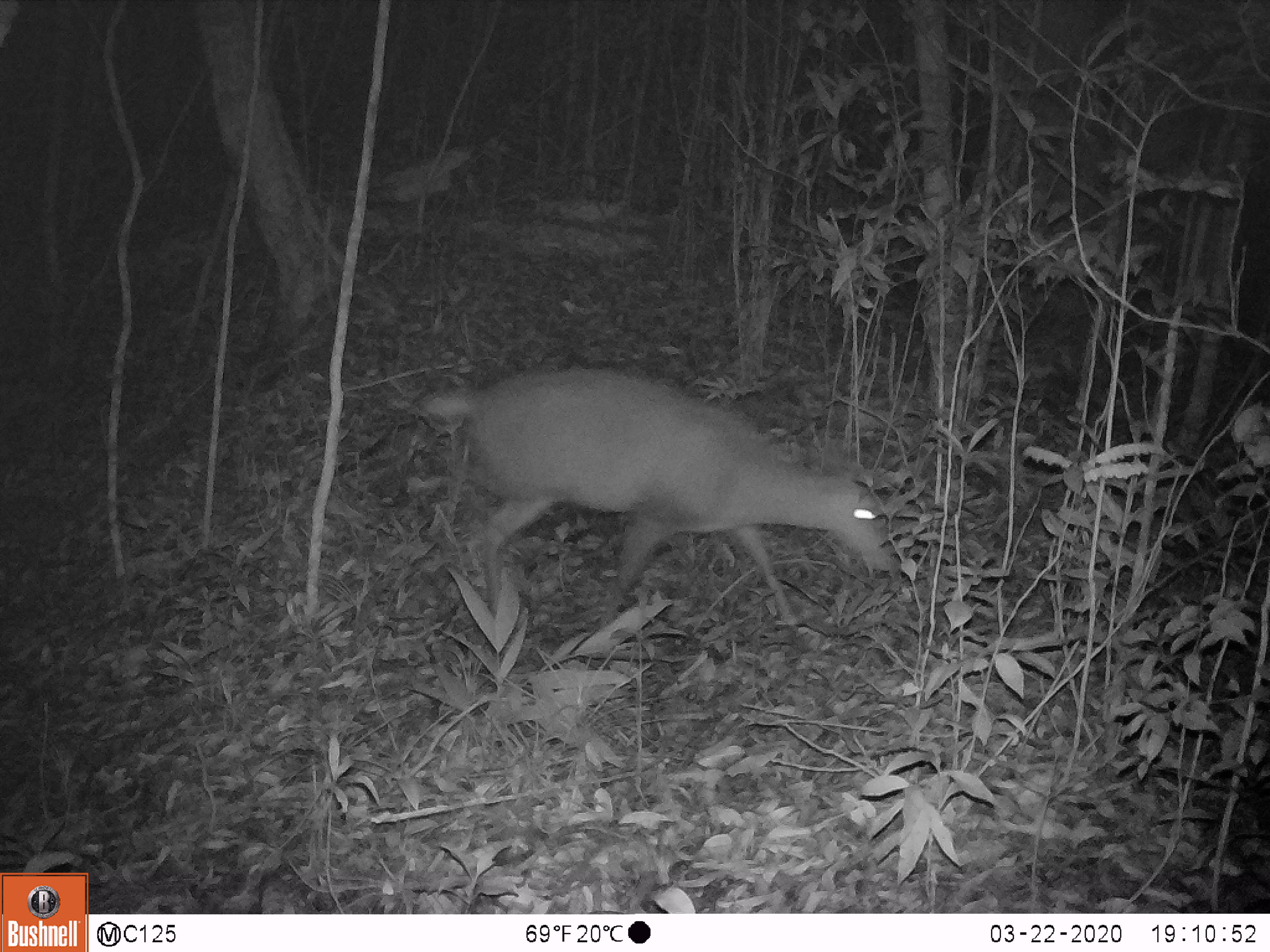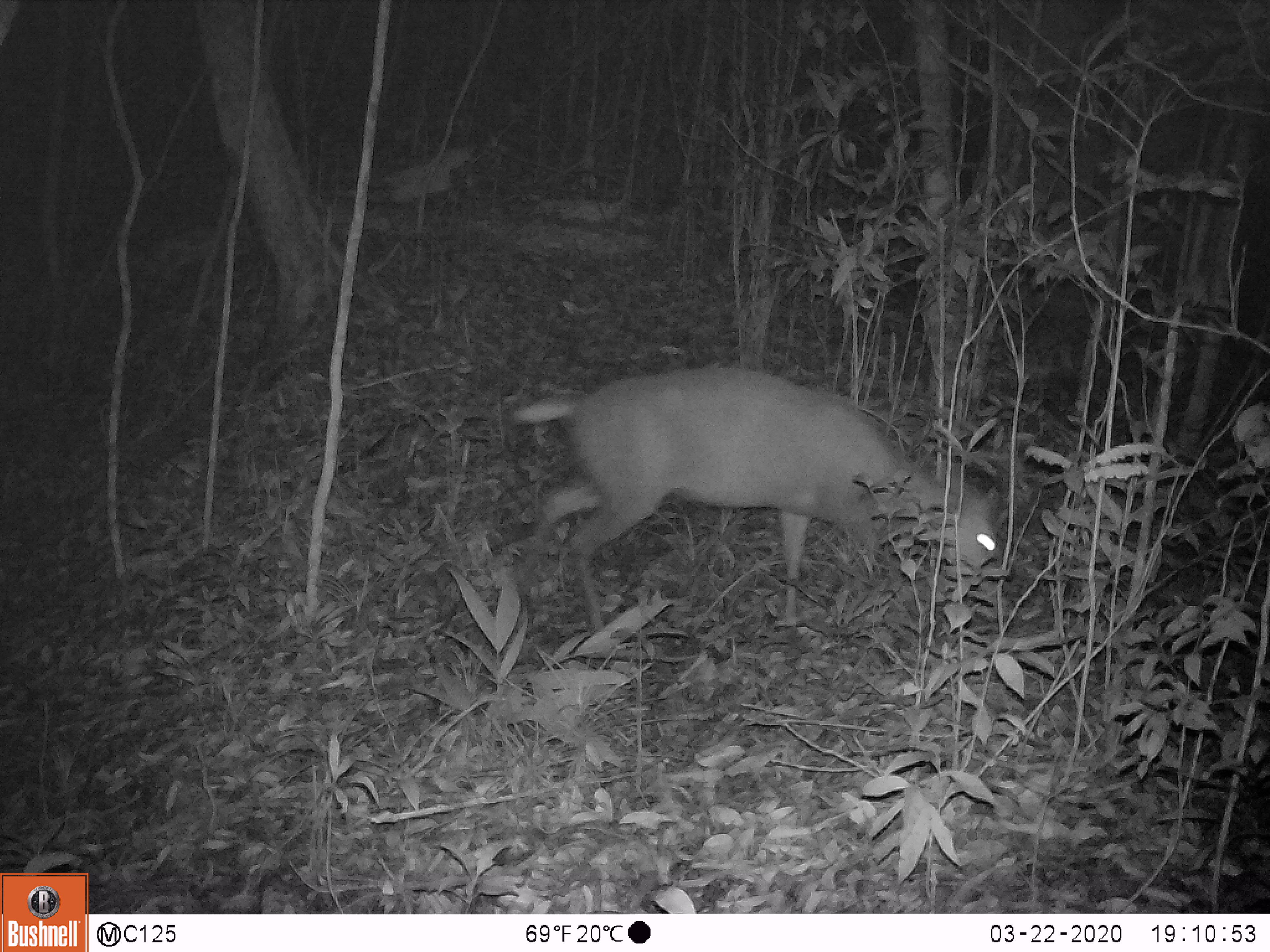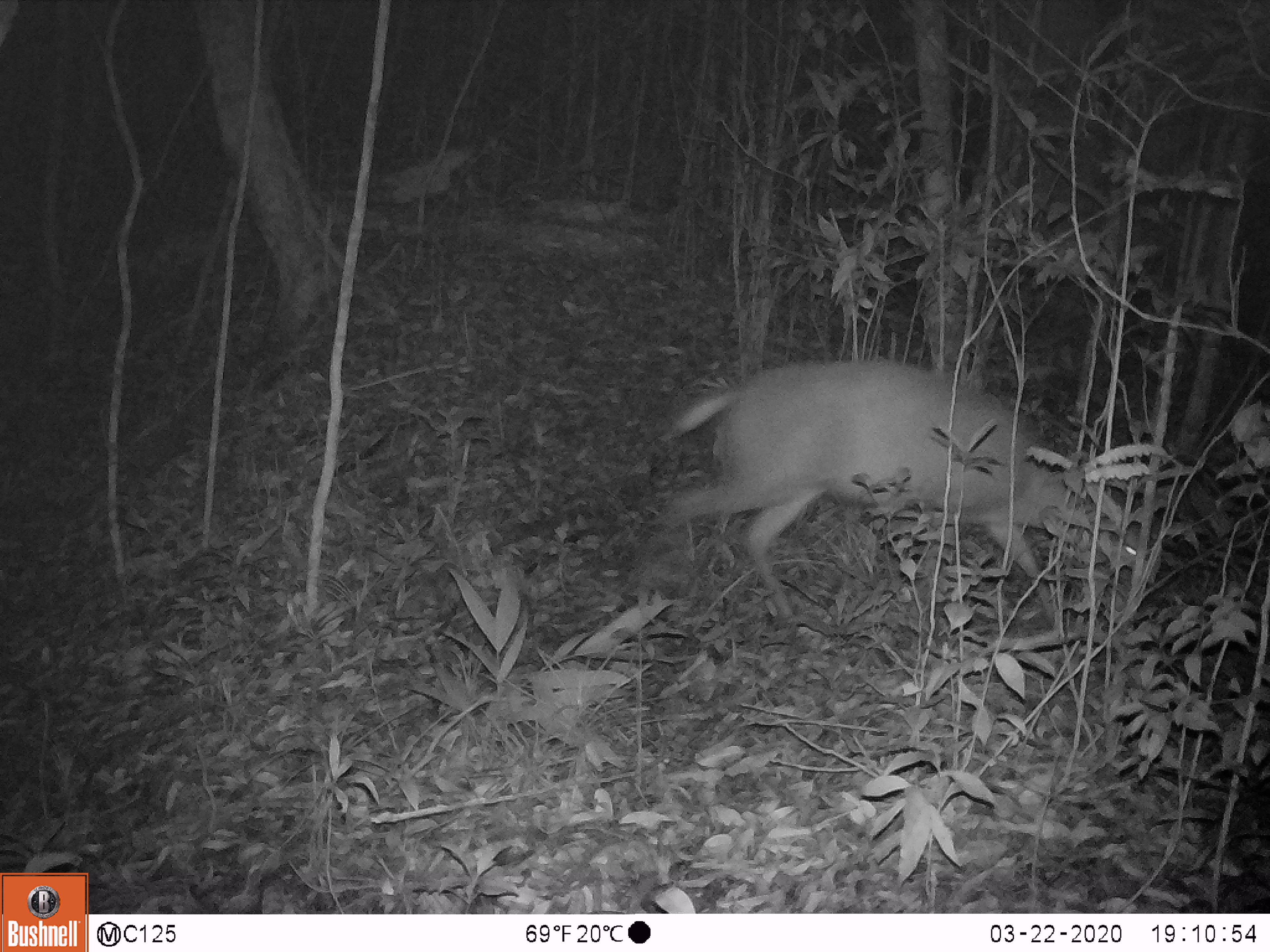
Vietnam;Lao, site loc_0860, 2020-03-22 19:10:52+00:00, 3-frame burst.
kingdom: Animalia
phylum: Chordata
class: Mammalia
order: Artiodactyla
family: Cervidae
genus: Muntiacus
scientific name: Muntiacus rooseveltorum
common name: roosevelt's muntjac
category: roosevelts muntjac group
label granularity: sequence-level